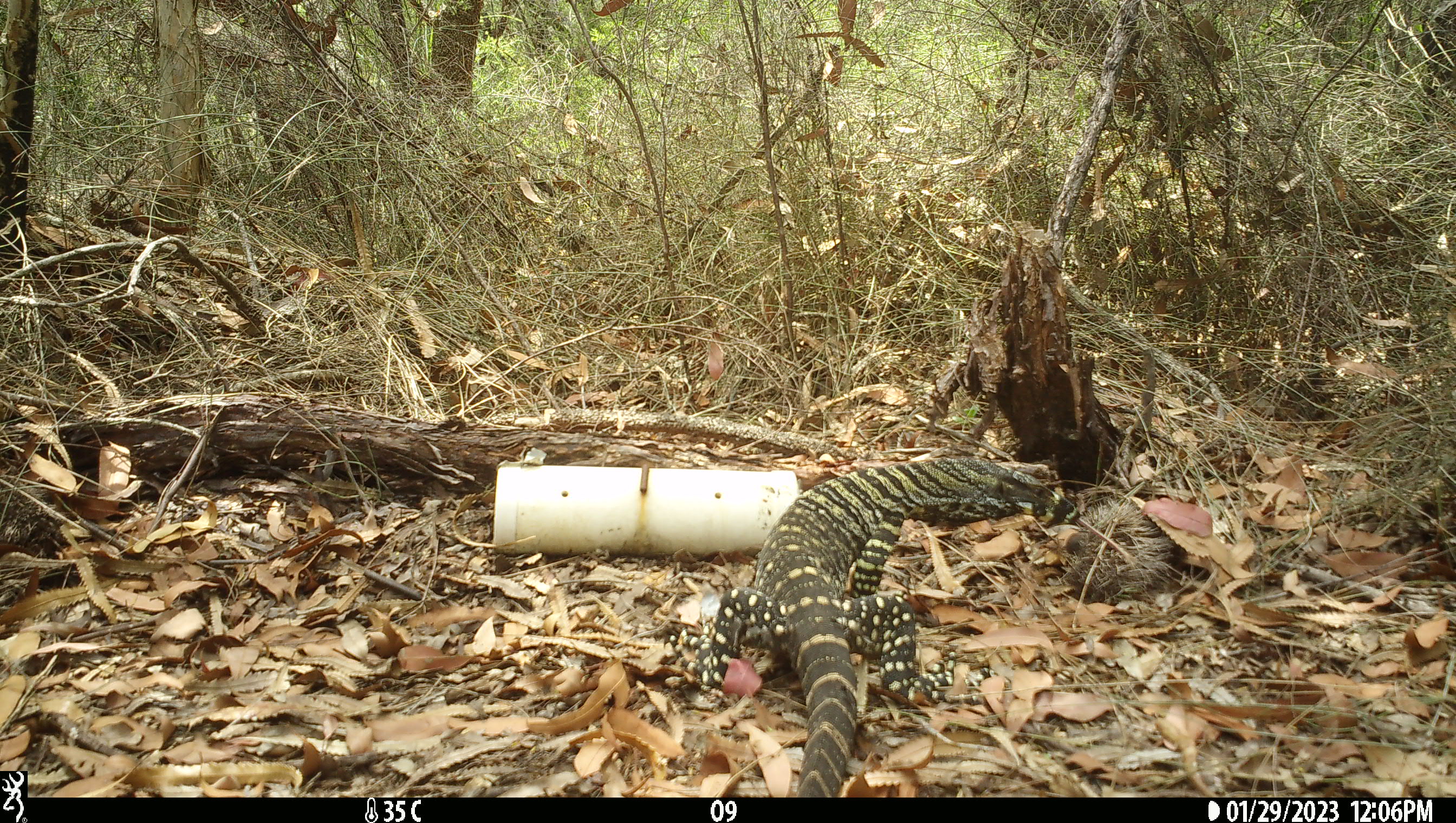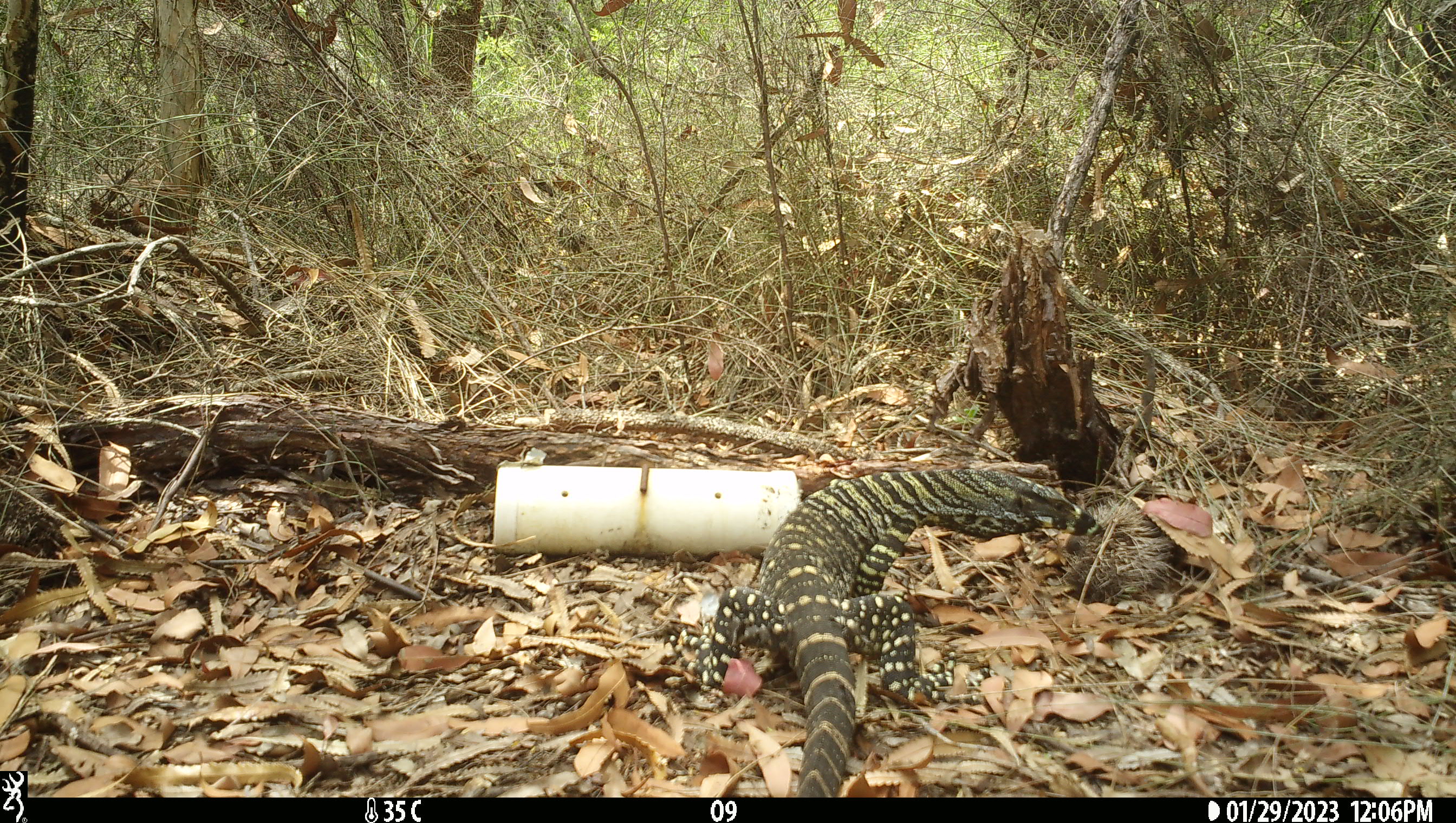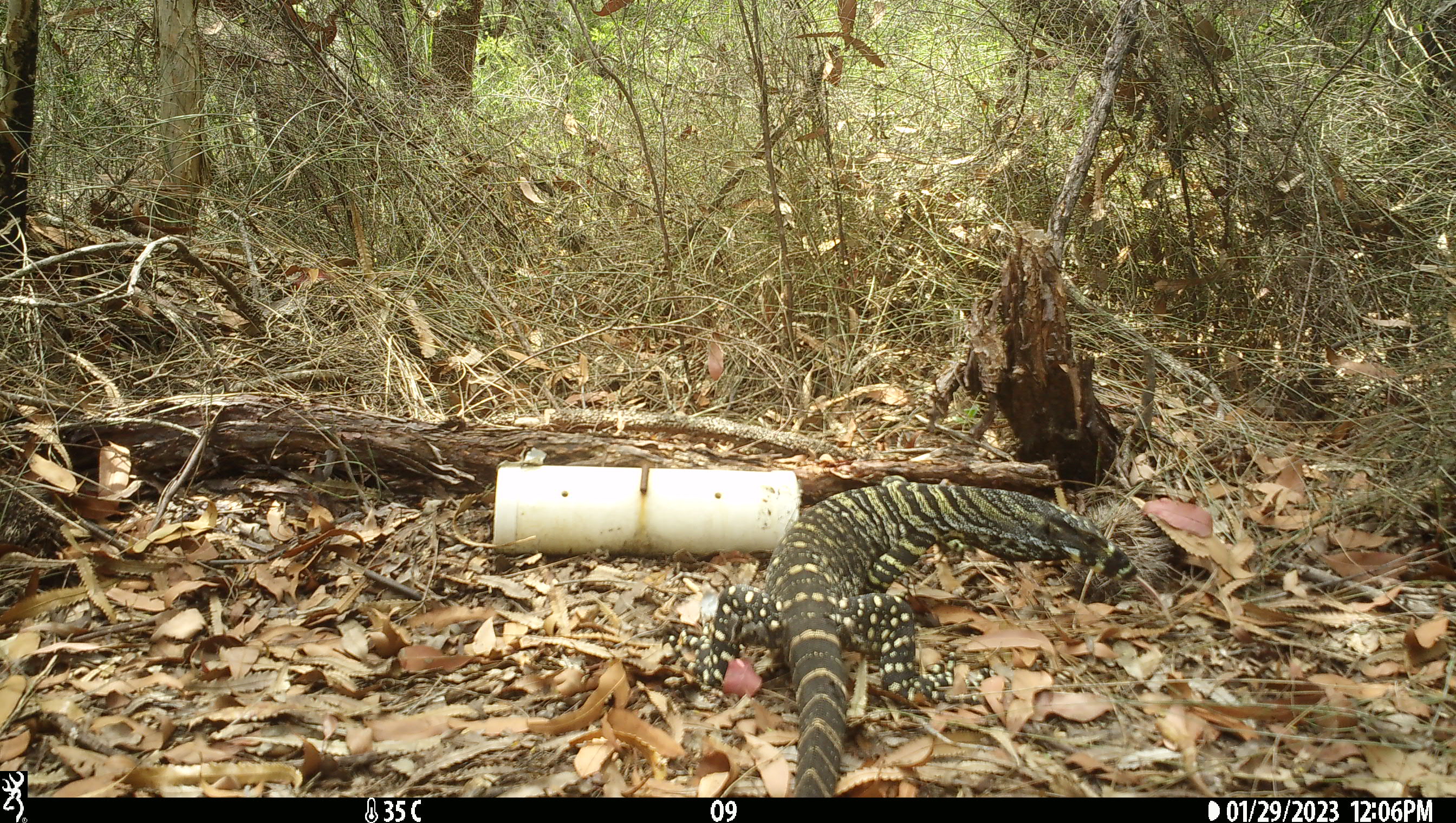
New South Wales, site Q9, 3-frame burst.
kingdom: Animalia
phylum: Chordata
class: Reptilia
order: Squamata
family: Varanidae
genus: Varanus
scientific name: Varanus varius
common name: lace monitor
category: goanna